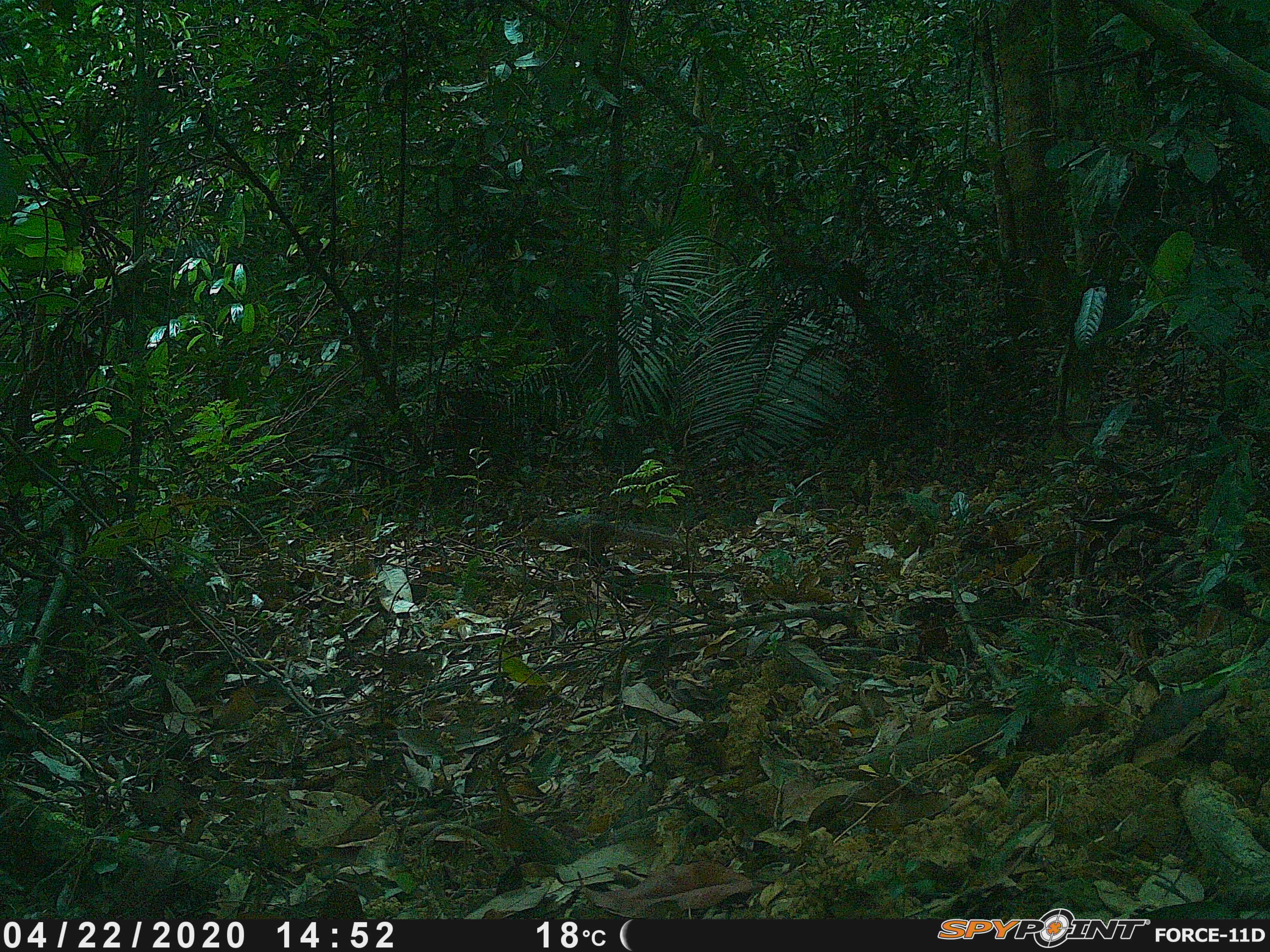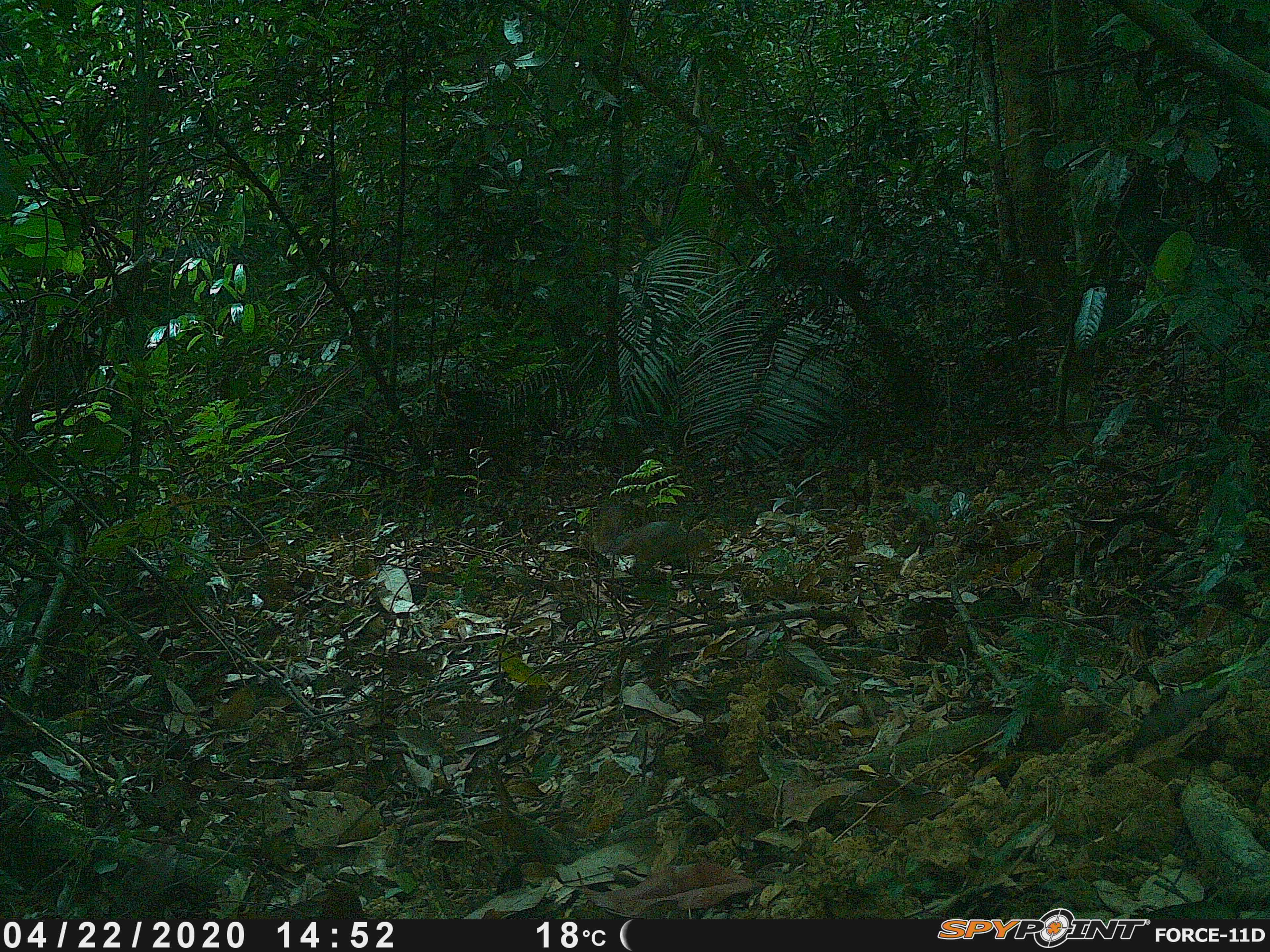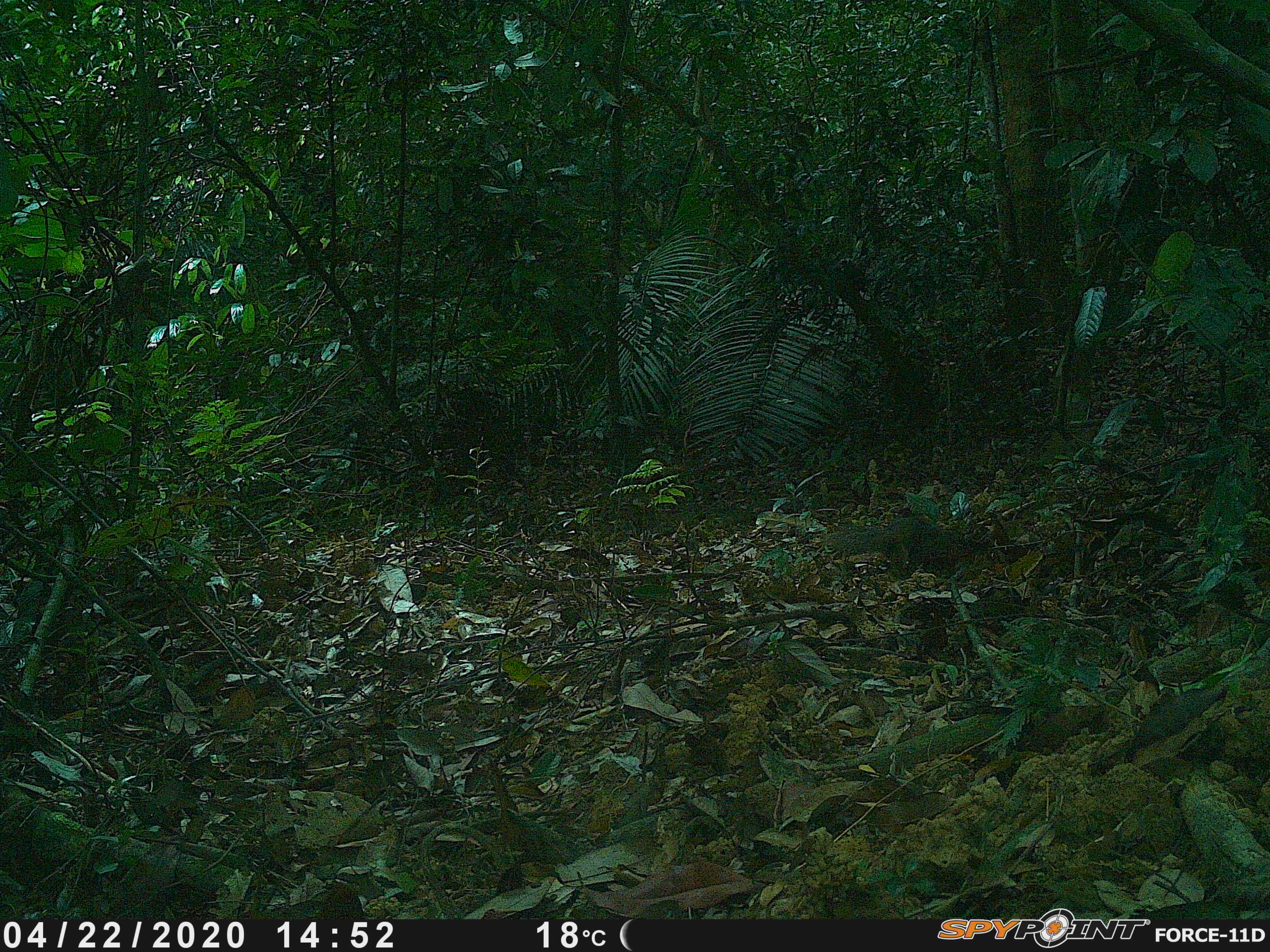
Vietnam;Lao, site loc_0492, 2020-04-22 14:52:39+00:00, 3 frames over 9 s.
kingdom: Animalia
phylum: Chordata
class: Mammalia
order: Rodentia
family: Sciuridae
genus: Dremomys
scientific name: Dremomys rufigenis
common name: red-cheeked squirrel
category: red cheeked squirrel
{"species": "red cheeked squirrel (red-cheeked squirrel) (Dremomys rufigenis)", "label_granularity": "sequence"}